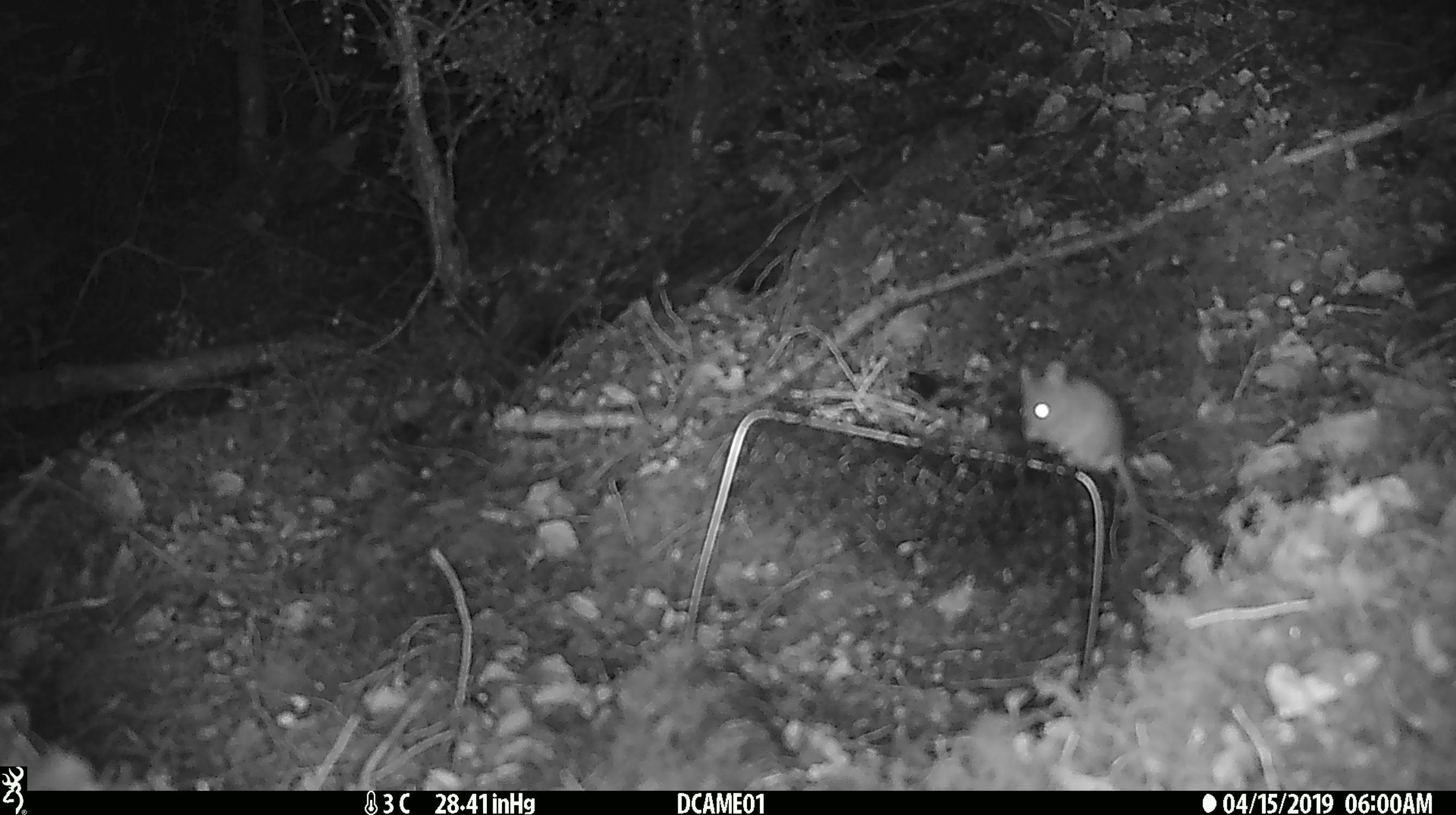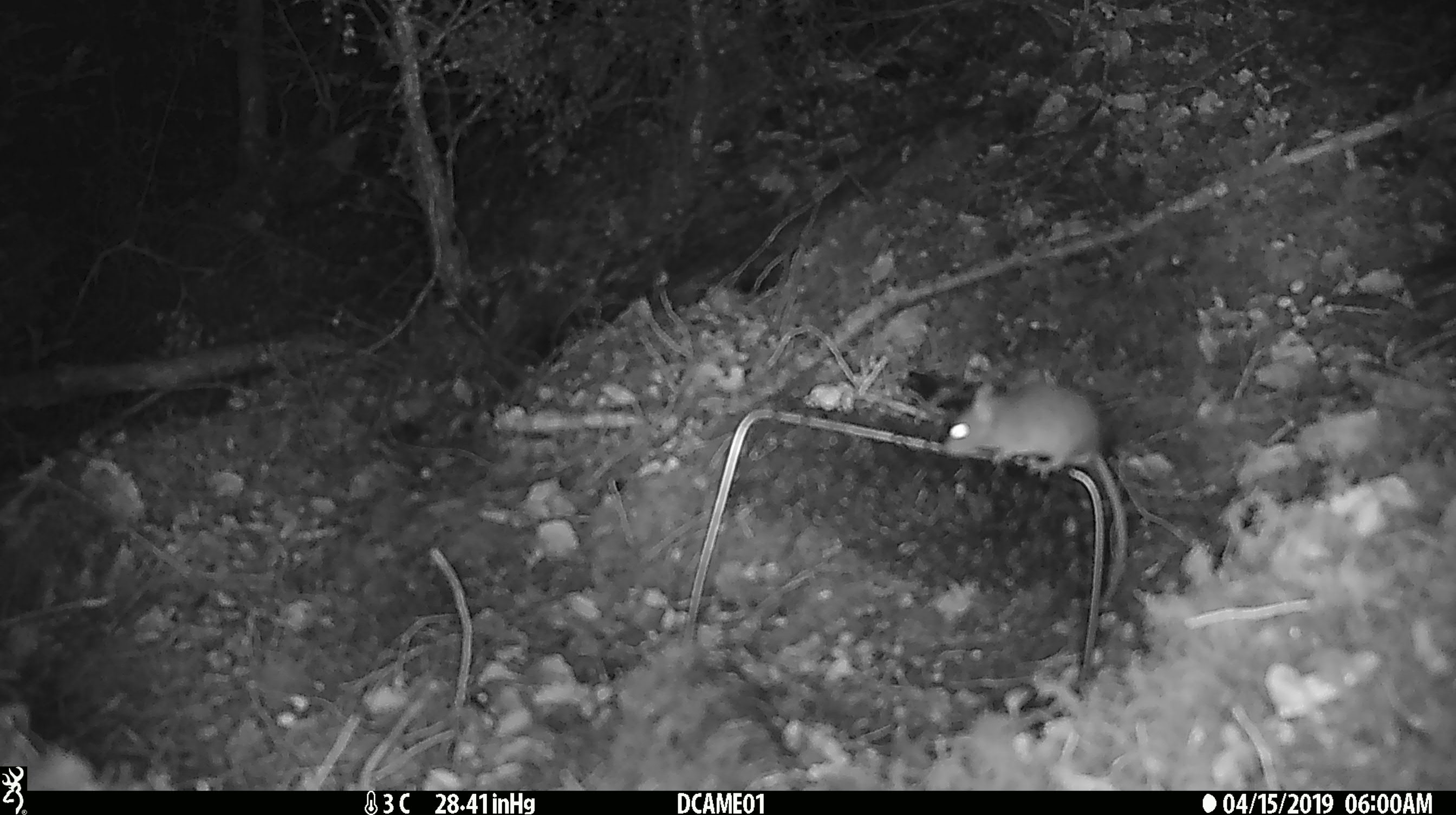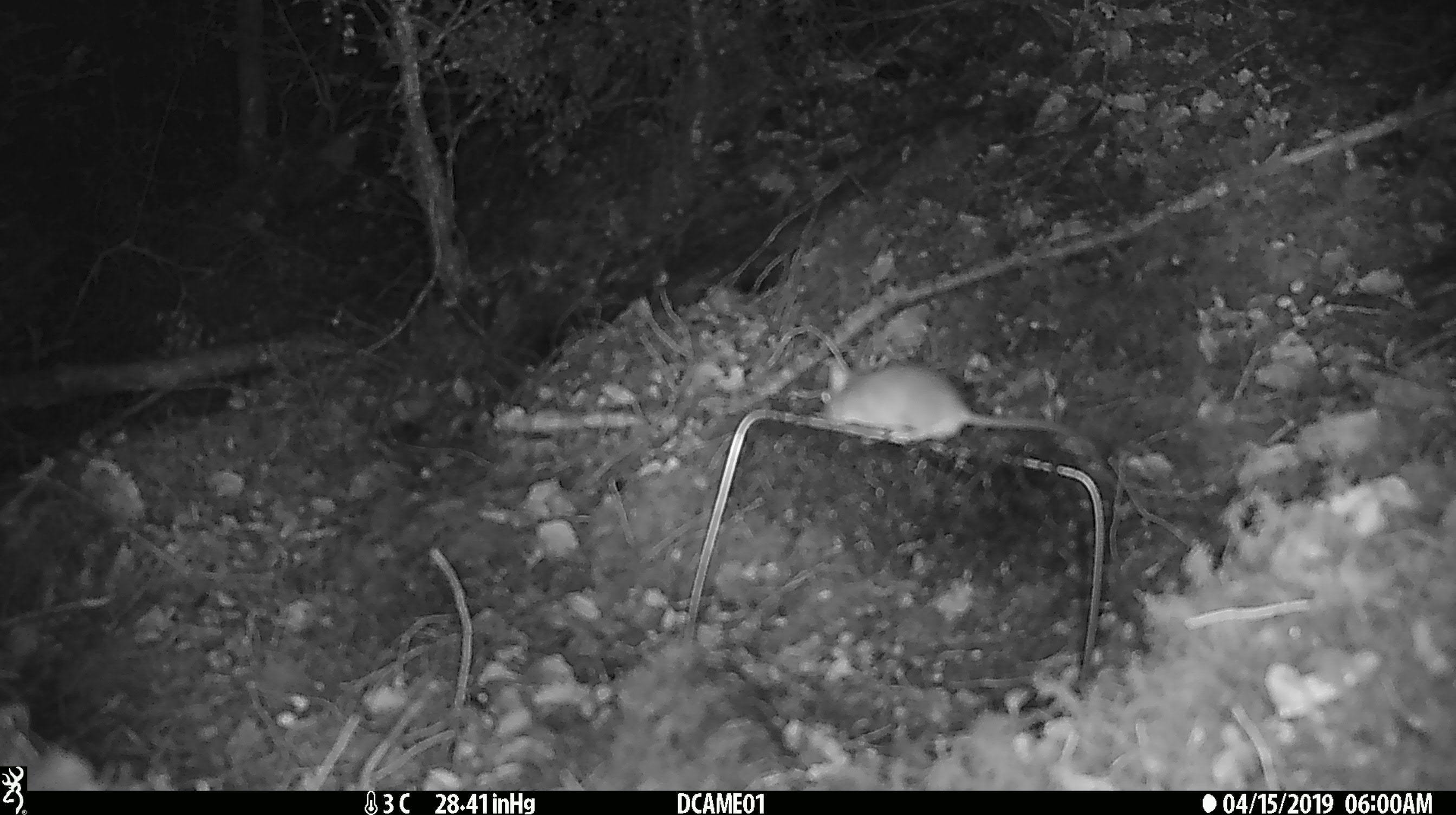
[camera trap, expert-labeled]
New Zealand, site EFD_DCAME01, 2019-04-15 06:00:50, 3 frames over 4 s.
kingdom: Animalia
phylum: Chordata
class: Mammalia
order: Rodentia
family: Muridae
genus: Mus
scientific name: Mus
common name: mouse